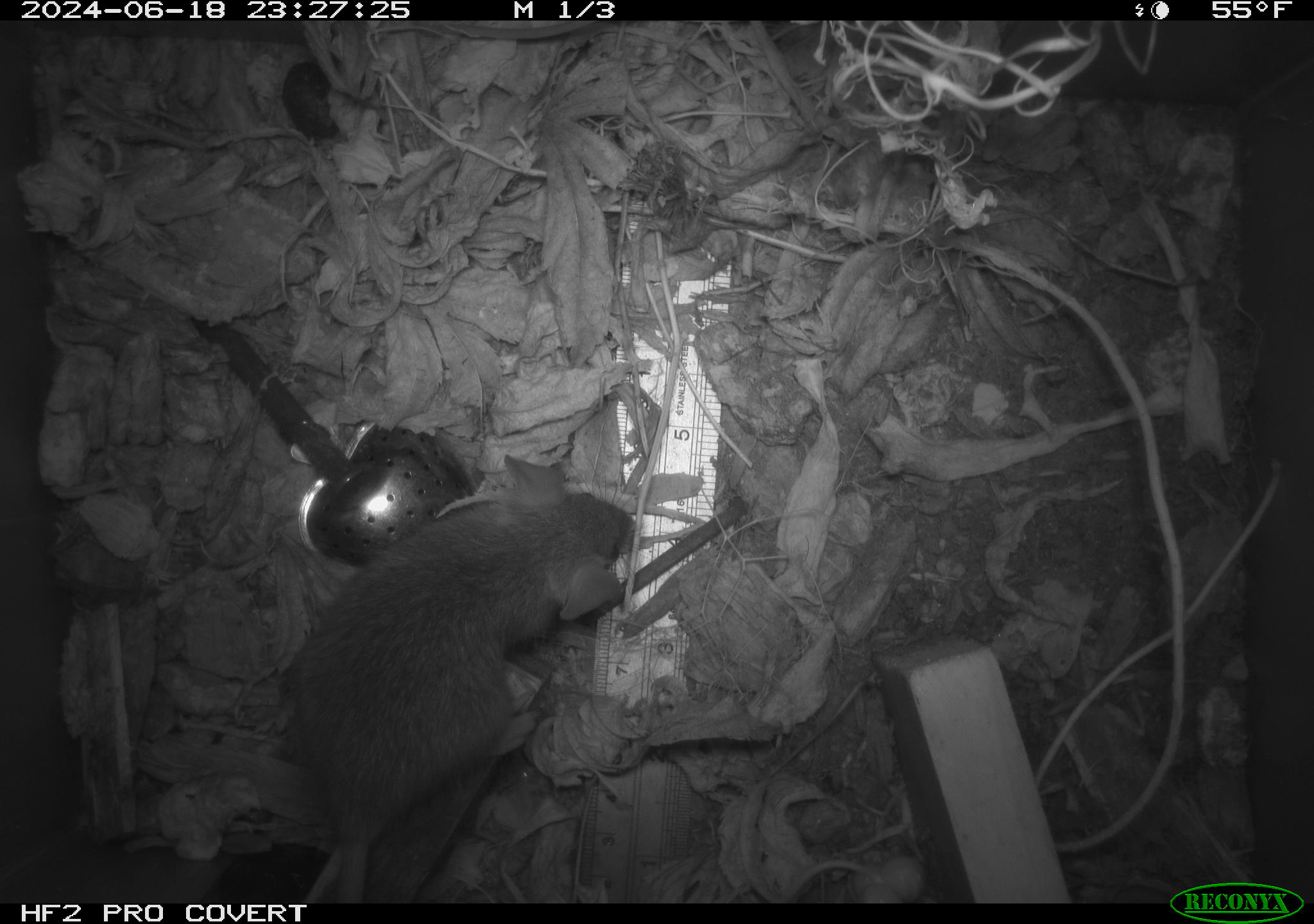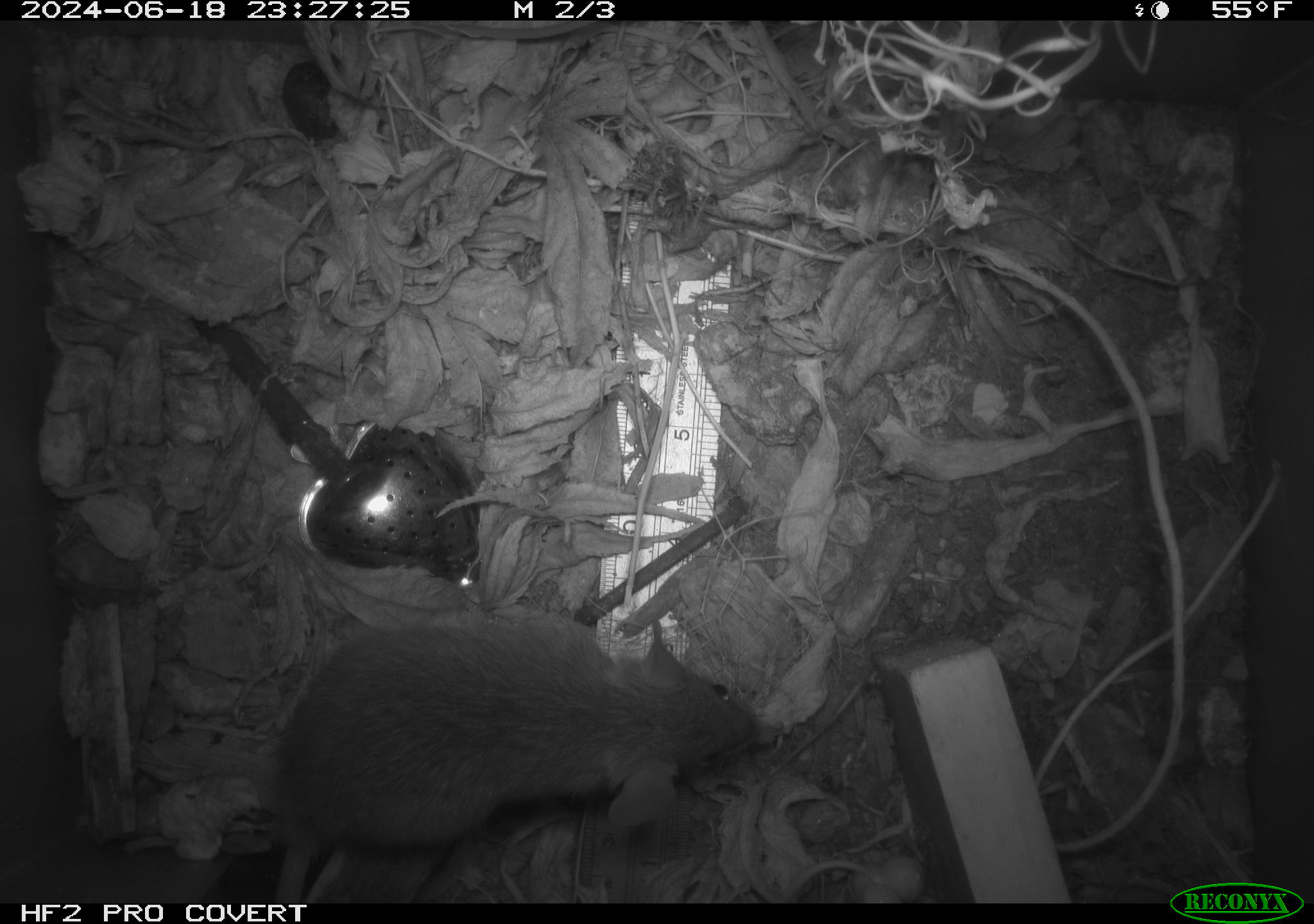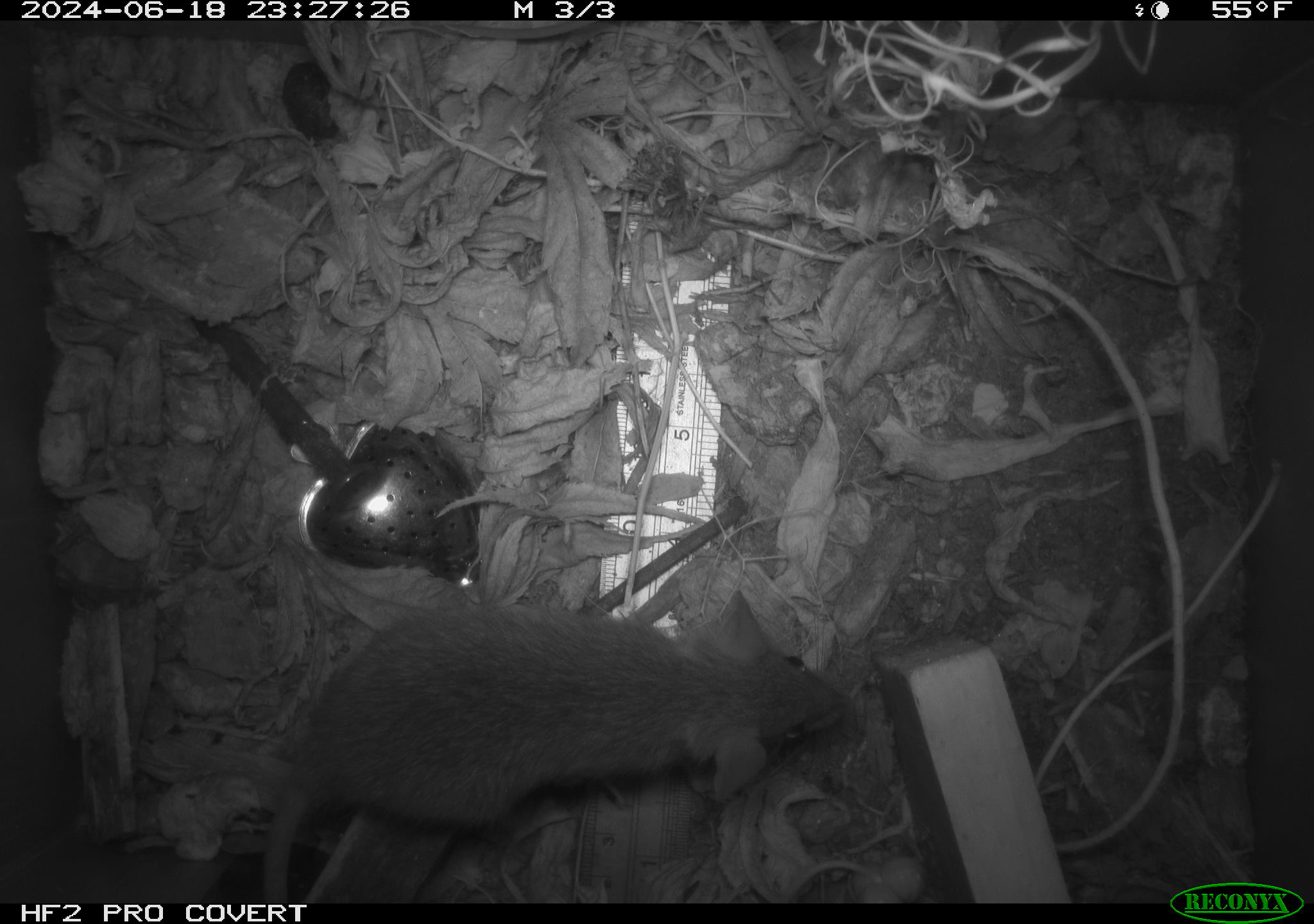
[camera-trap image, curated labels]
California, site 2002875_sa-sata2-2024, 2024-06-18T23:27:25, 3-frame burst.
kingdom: Animalia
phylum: Chordata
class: Mammalia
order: Rodentia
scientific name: Rodentia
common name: mouse species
Mouse species (Rodentia).